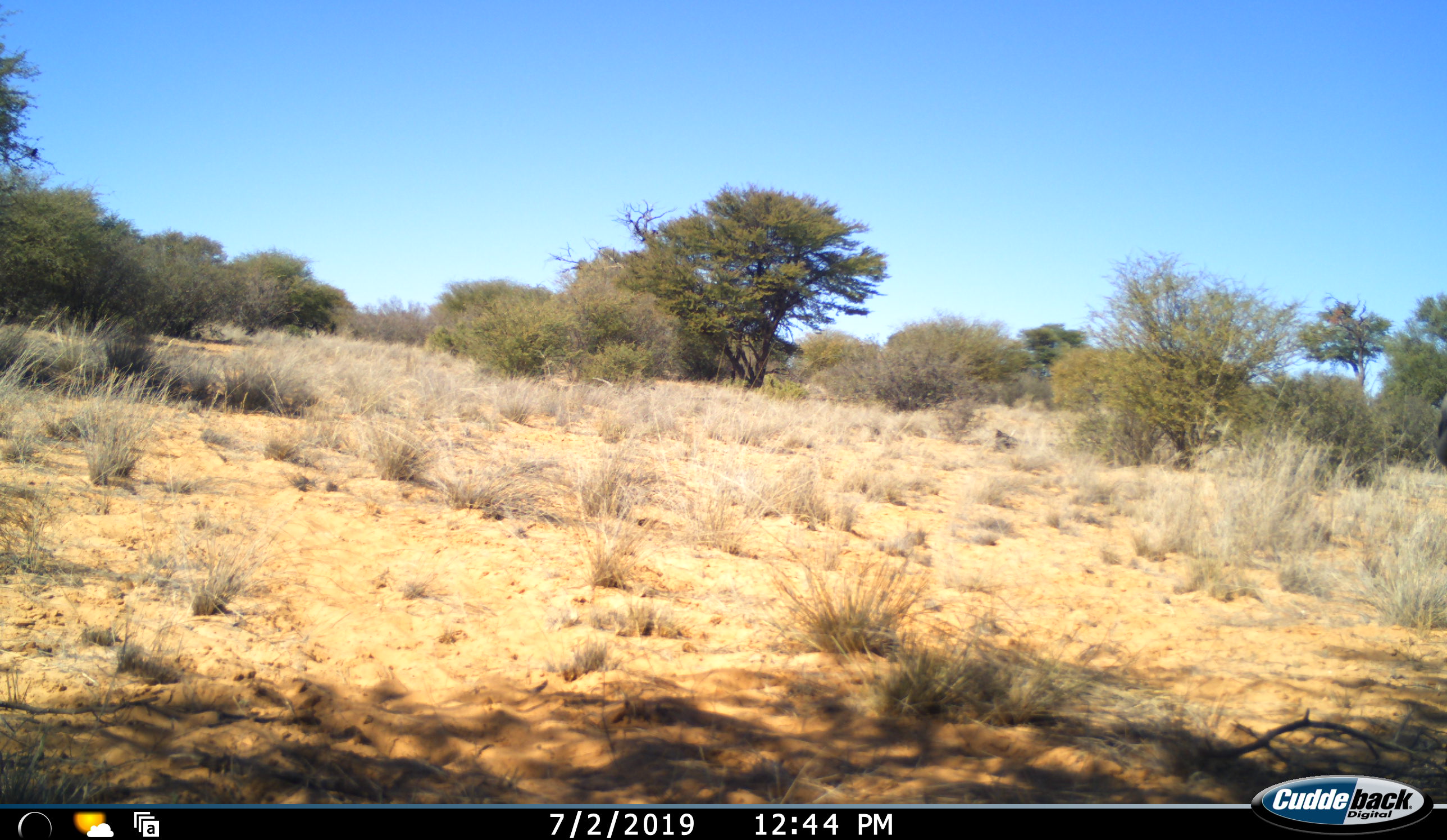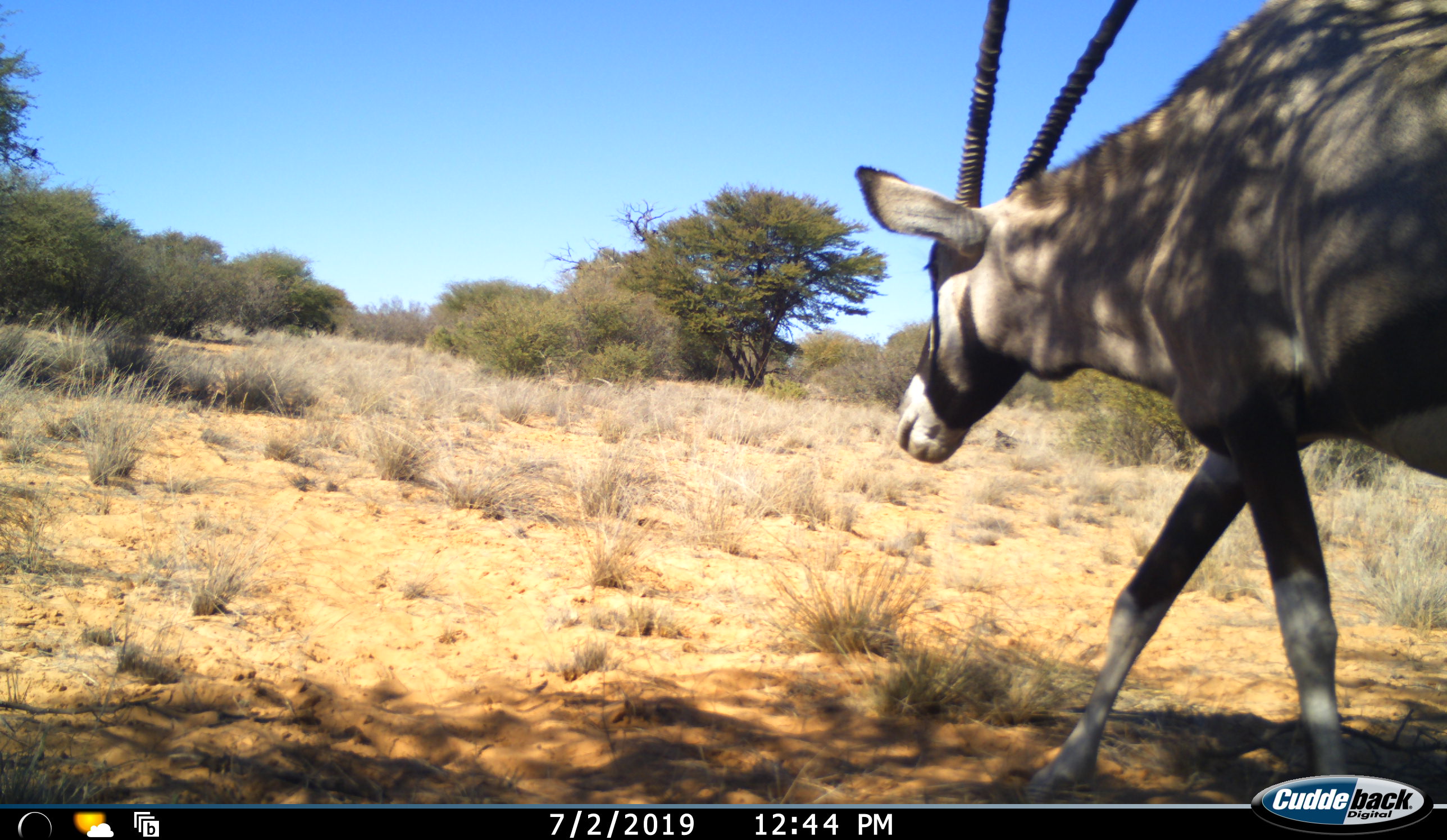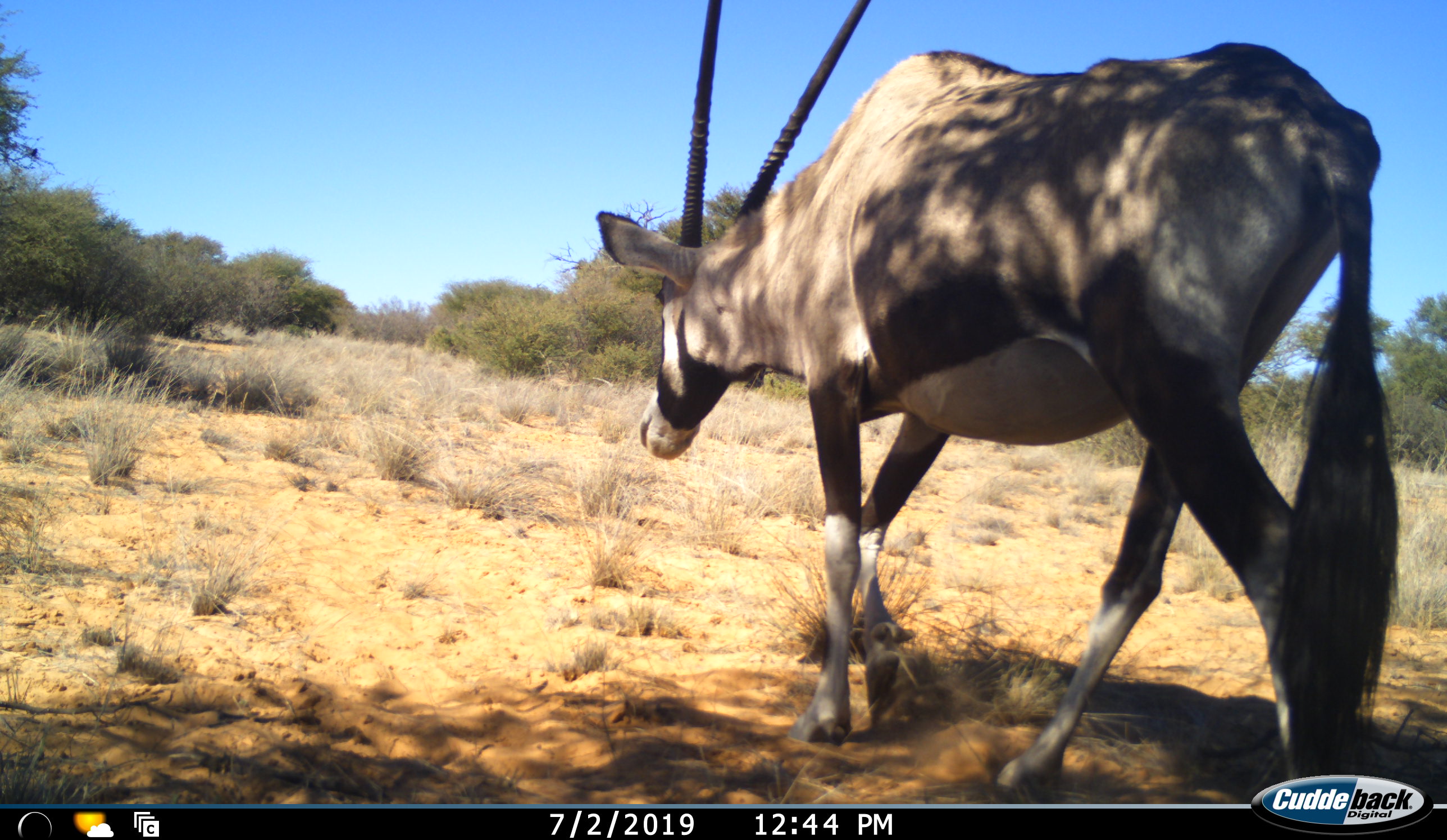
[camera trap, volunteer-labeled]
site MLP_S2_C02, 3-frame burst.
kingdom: Animalia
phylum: Chordata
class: Mammalia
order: Artiodactyla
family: Bovidae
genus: Oryx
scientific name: Oryx gazella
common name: gemsbok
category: oryx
Oryx (gemsbok) (Oryx gazella), count 1. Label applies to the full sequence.